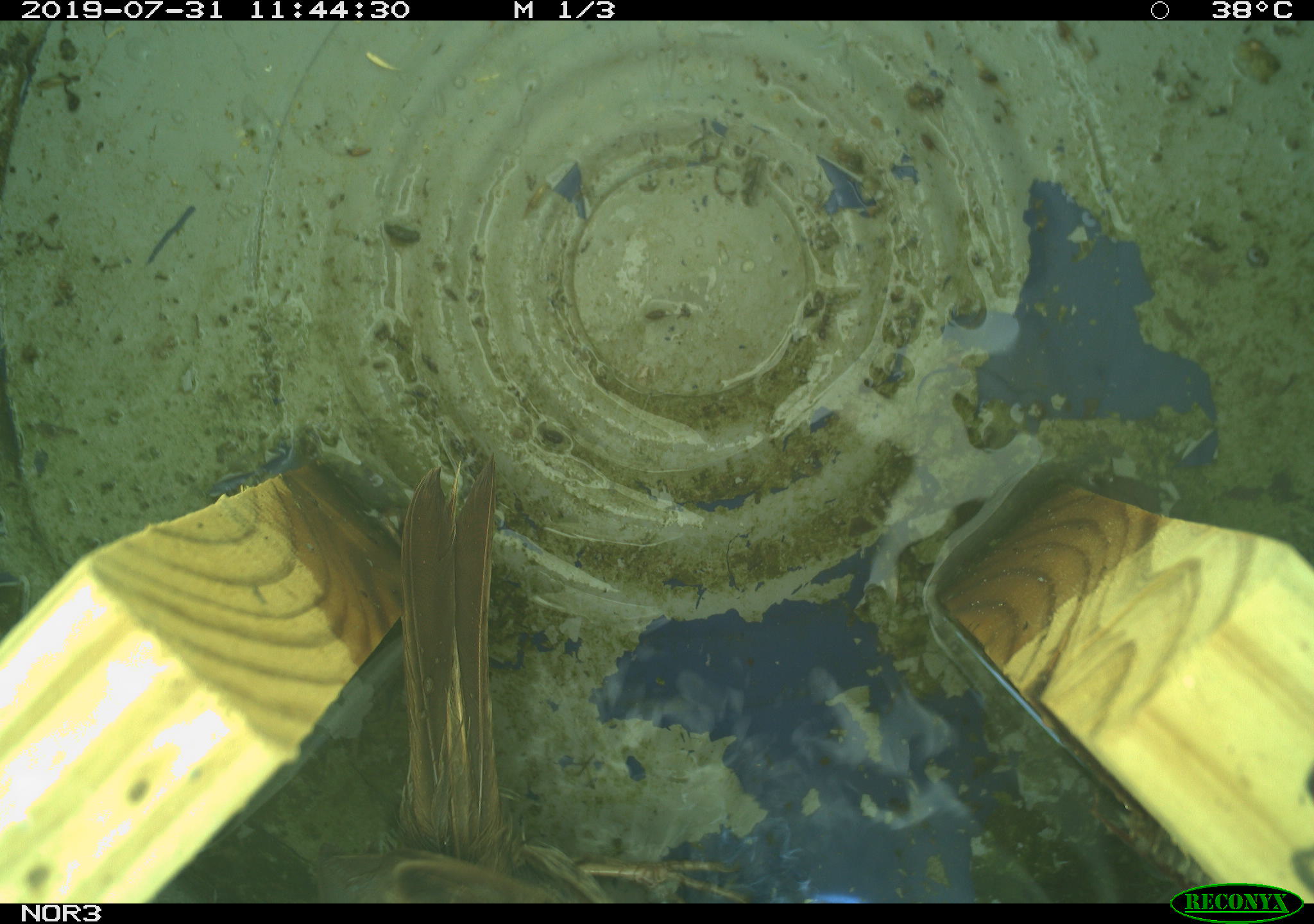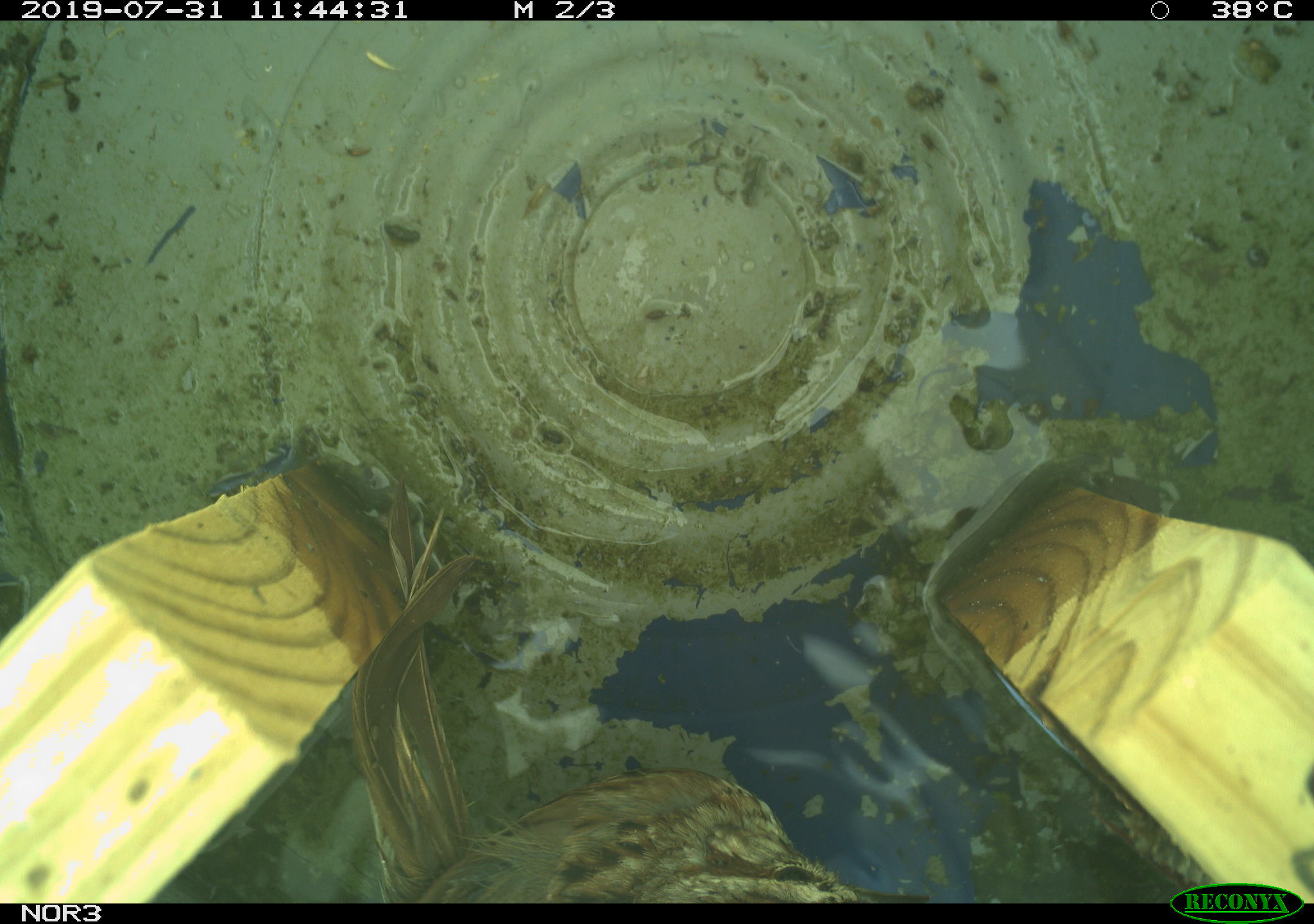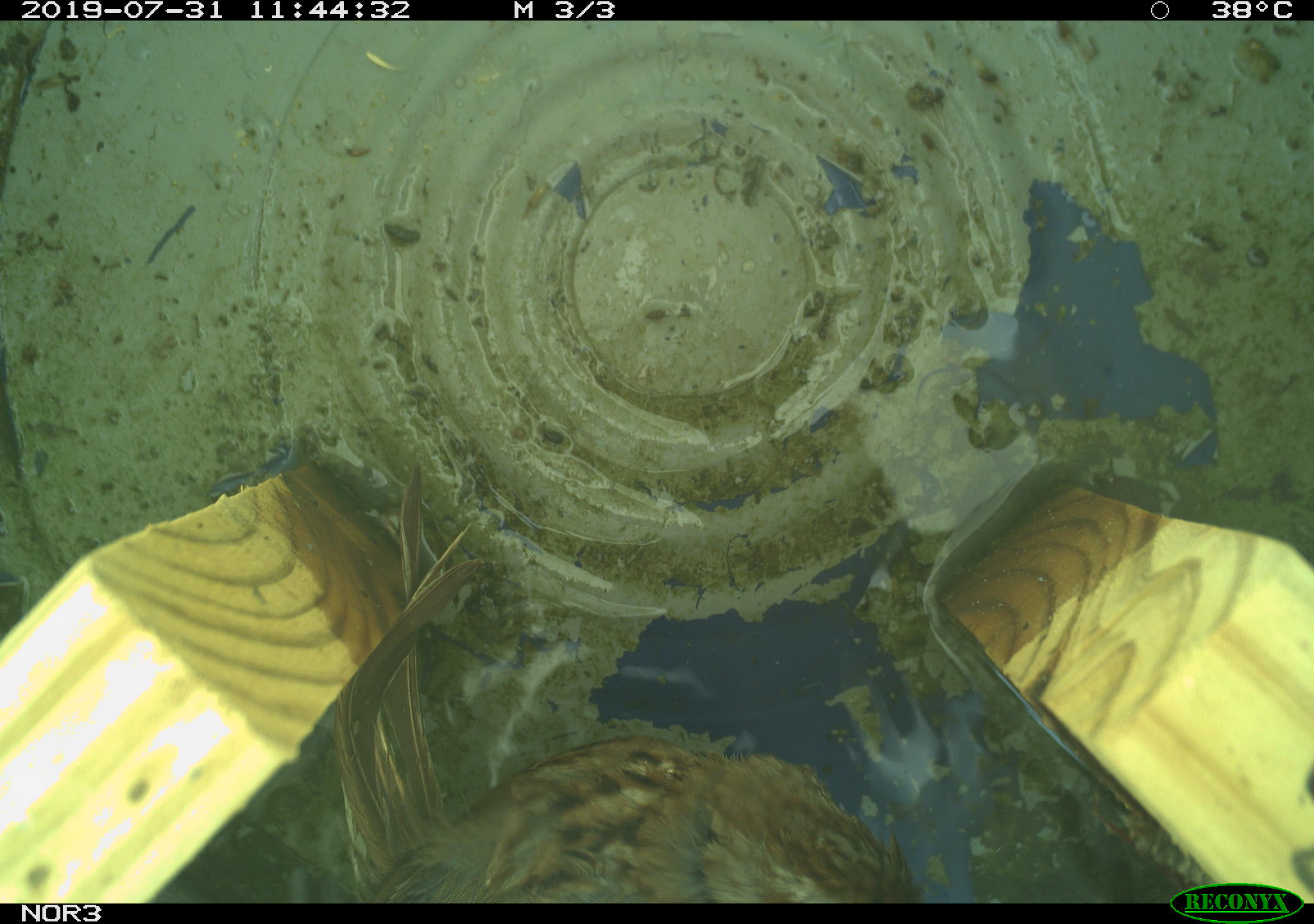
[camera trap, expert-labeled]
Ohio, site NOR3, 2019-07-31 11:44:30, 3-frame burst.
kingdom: Animalia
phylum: Chordata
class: Aves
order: Passeriformes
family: Passerellidae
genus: Melospiza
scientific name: Melospiza melodia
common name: song sparrow